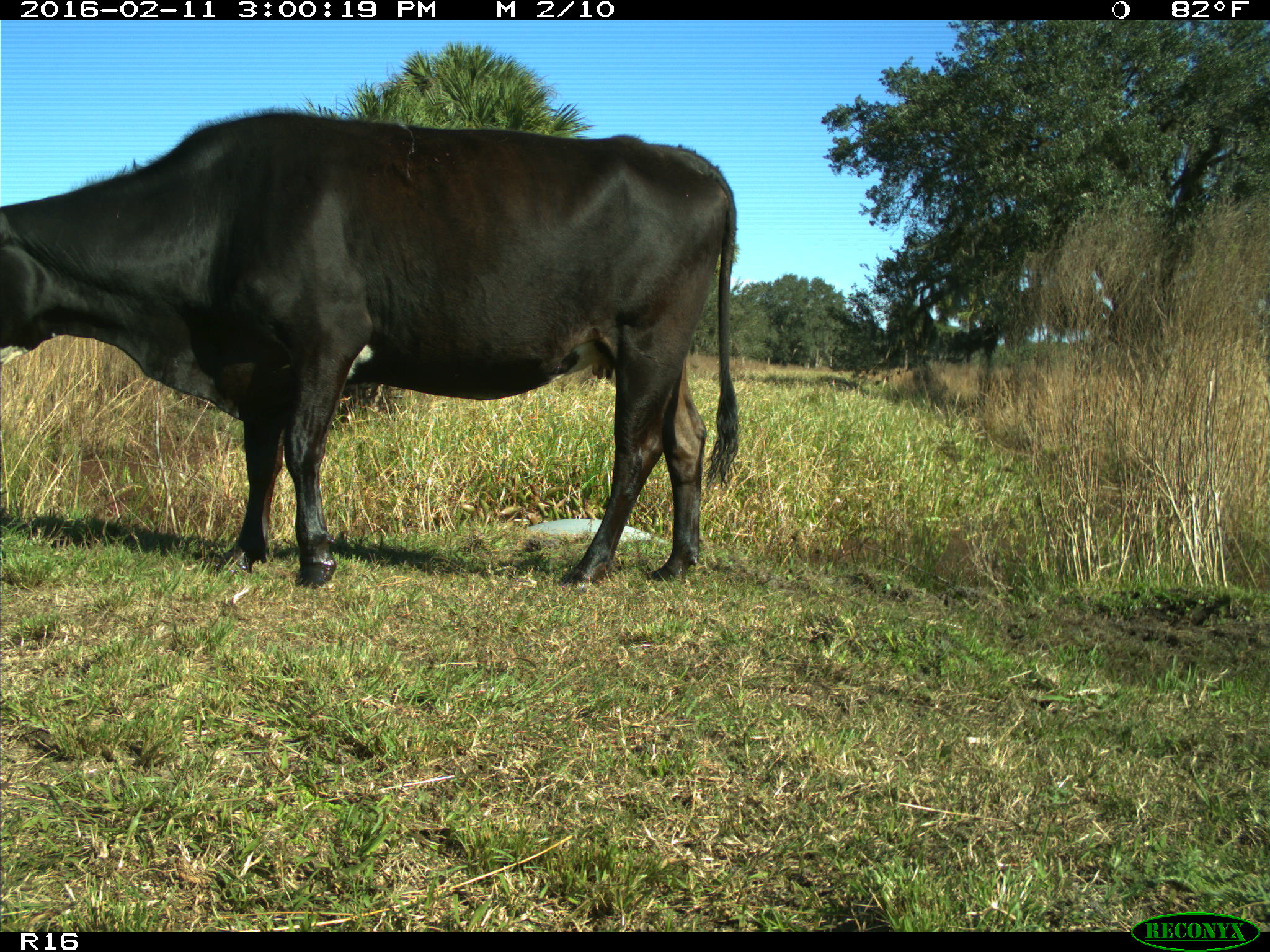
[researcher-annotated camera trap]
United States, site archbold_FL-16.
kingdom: Animalia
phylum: Chordata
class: Mammalia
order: Artiodactyla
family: Bovidae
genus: Bos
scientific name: Bos taurus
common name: domestic cow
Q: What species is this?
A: Bos taurus (domestic cow).